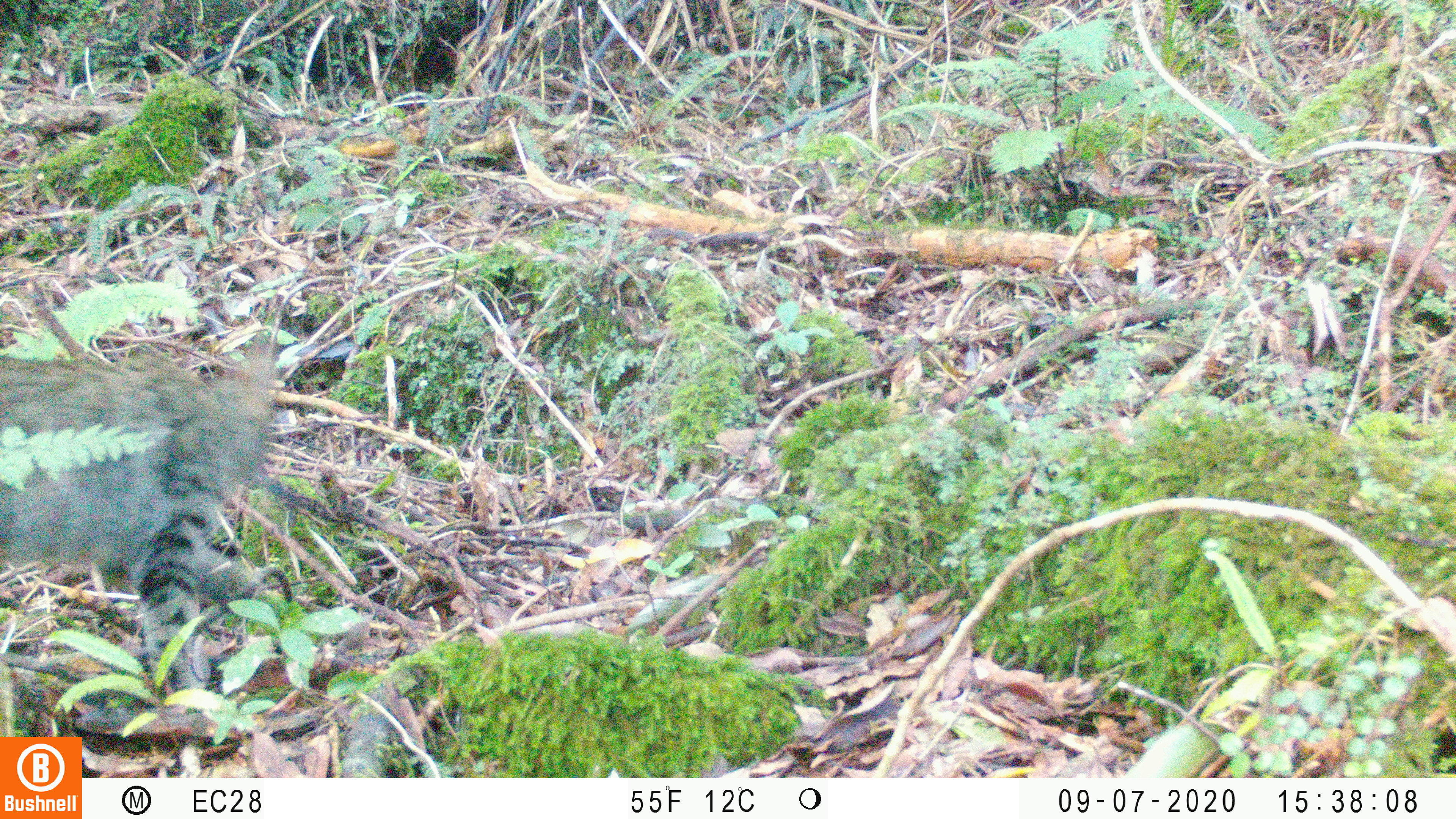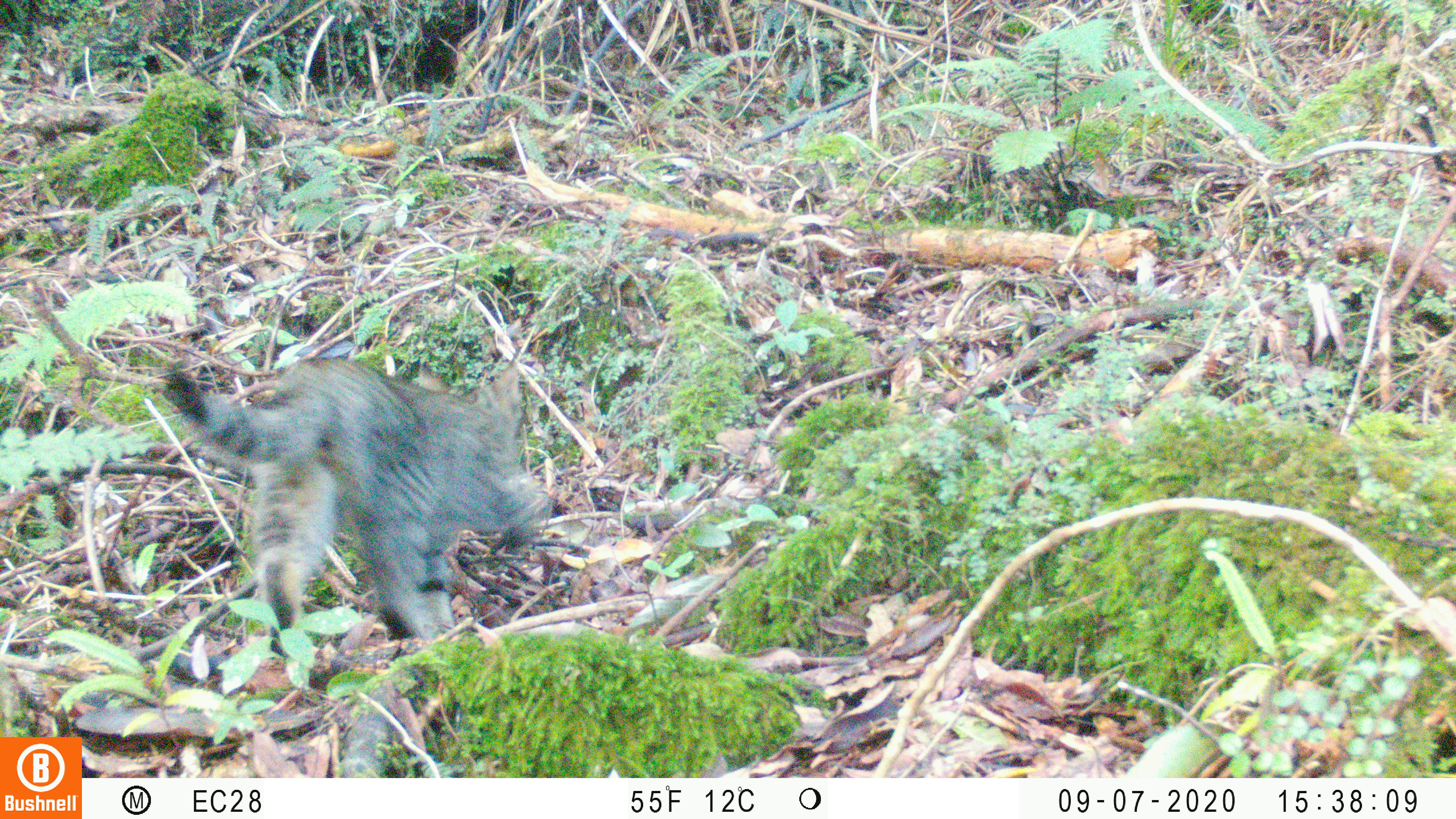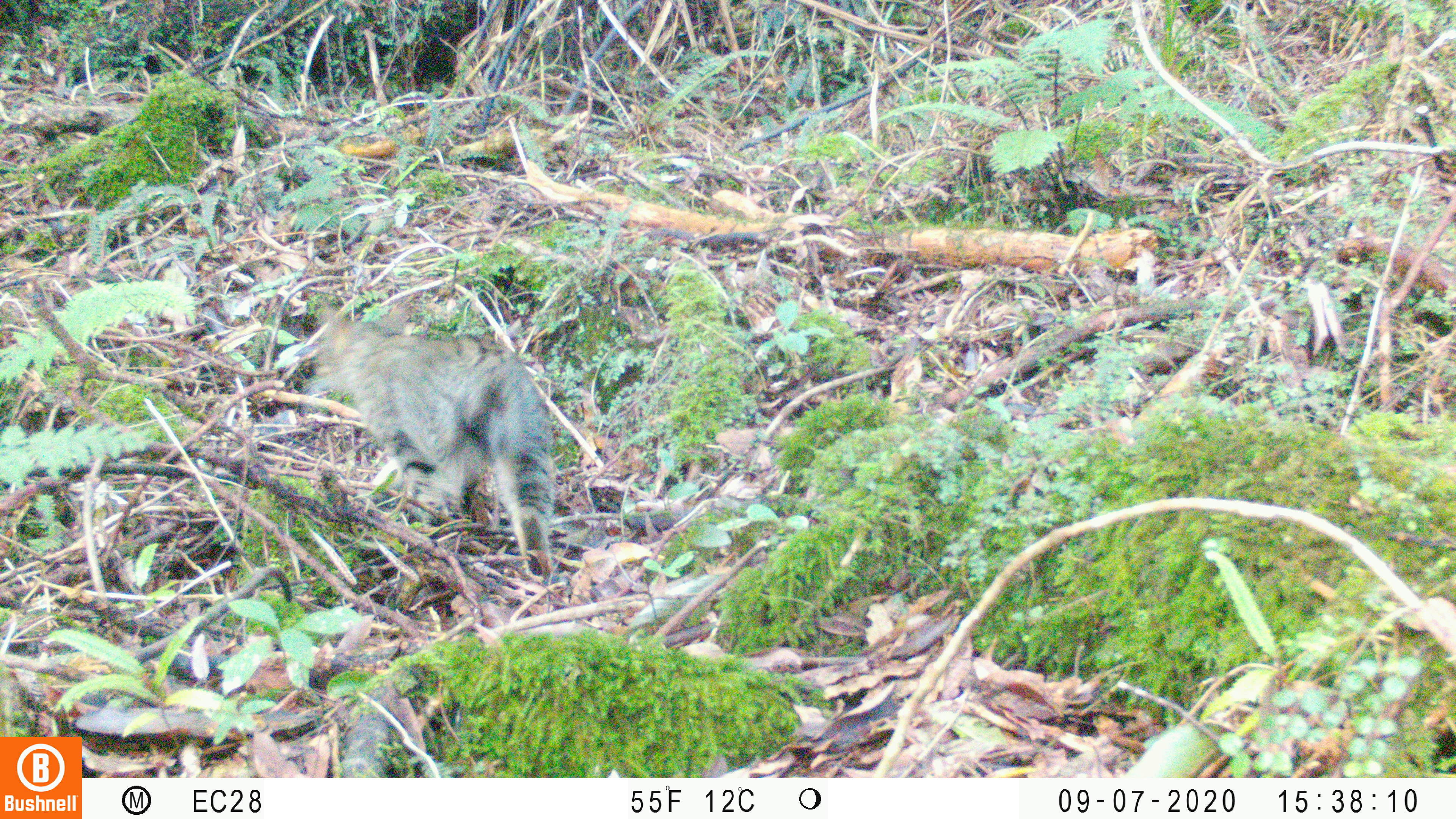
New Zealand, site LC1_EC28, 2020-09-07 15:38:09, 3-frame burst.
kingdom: Animalia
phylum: Chordata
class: Mammalia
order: Carnivora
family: Felidae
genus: Felis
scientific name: Felis catus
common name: domestic cat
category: cat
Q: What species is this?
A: Cat (domestic cat) (Felis catus).